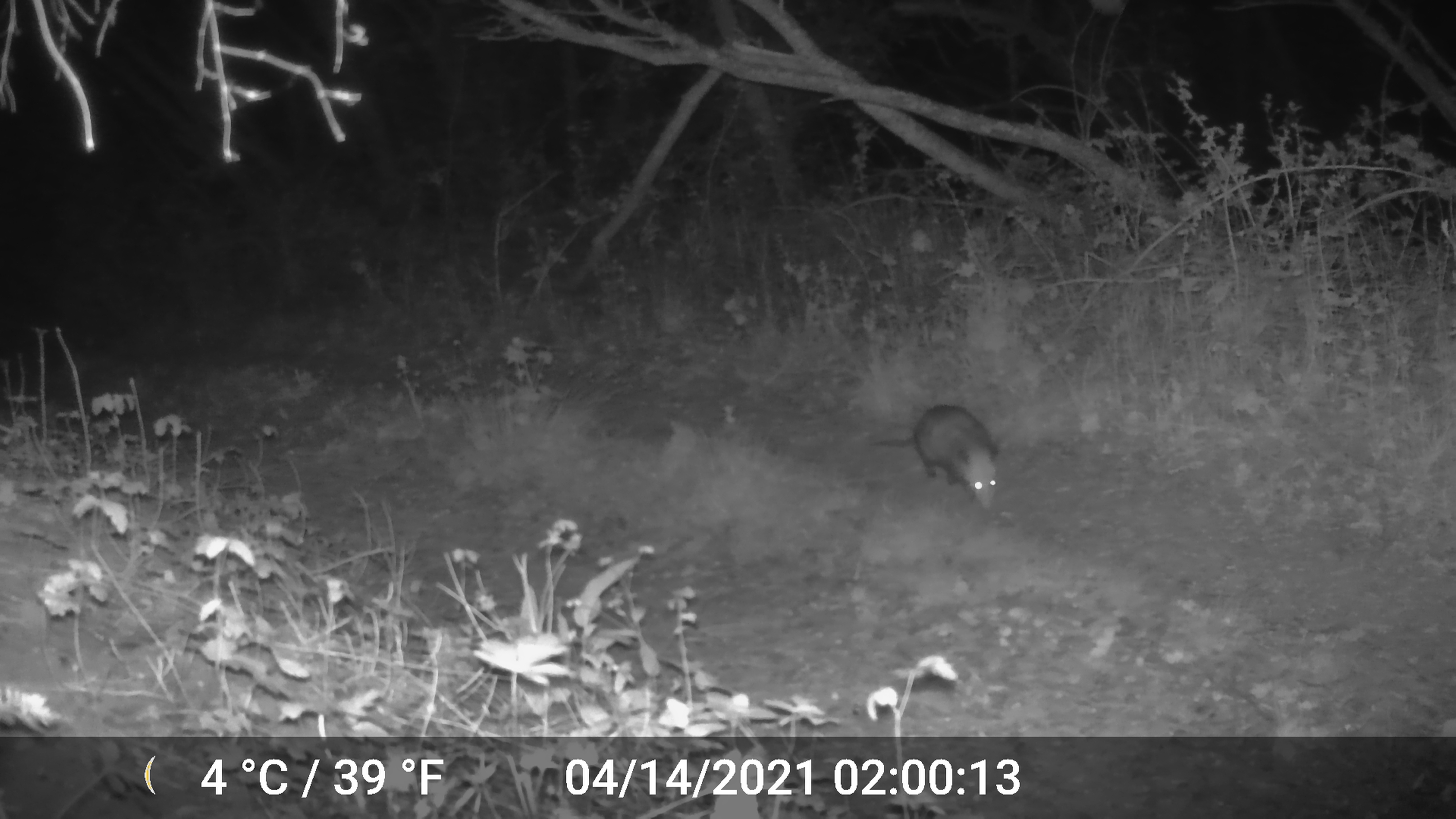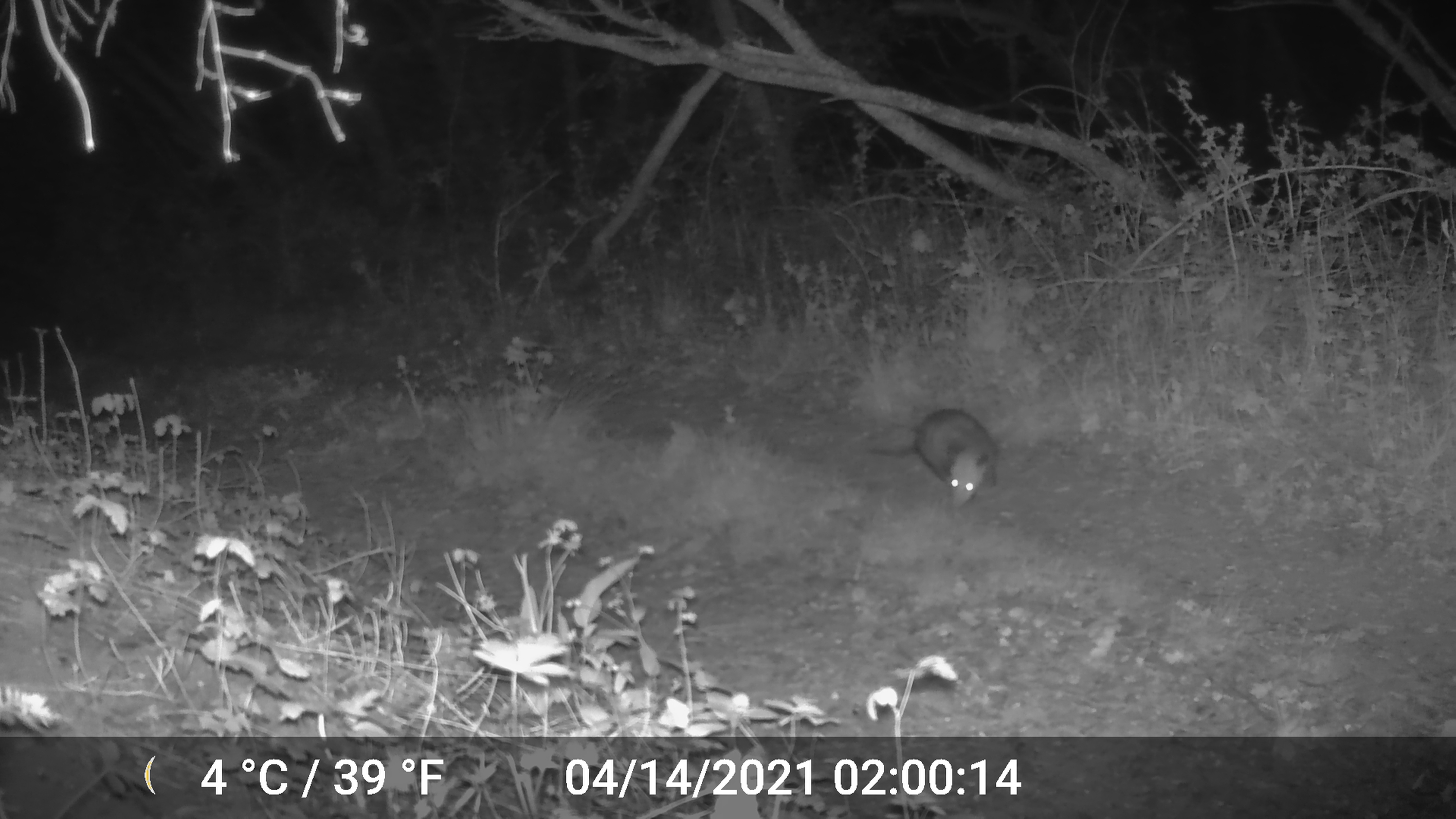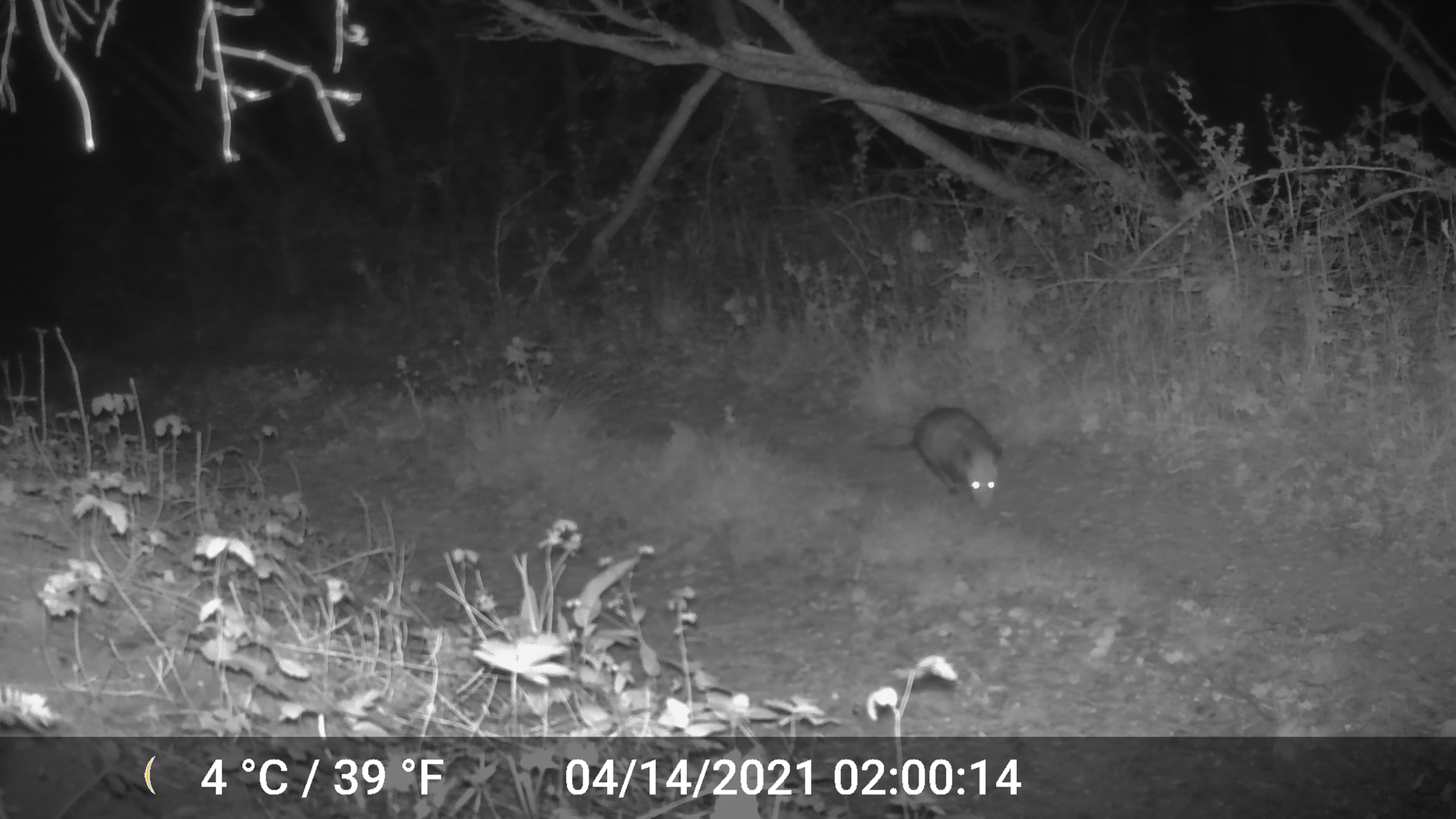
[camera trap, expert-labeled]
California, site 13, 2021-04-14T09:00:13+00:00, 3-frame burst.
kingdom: Animalia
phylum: Chordata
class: Mammalia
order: Didelphimorphia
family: Didelphidae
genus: Didelphis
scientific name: Didelphis virginiana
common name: virginia opossum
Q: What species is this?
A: Virginia opossum (Didelphis virginiana).